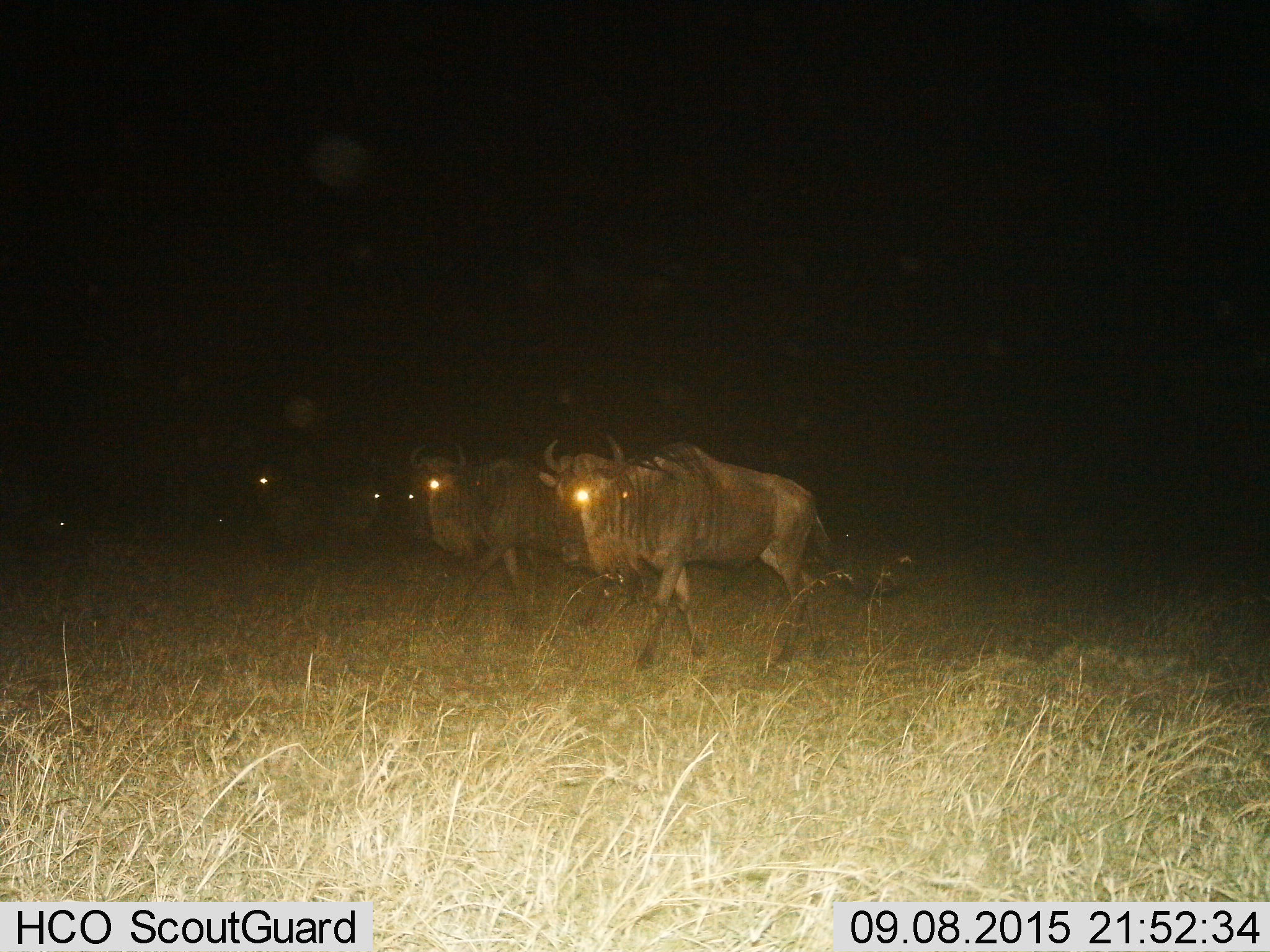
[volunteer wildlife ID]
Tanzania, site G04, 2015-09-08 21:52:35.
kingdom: Animalia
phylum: Chordata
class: Mammalia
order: Artiodactyla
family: Bovidae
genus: Connochaetes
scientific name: Connochaetes taurinus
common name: blue wildebeest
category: wildebeest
Wildebeest (blue wildebeest) (Connochaetes taurinus), count 6. Behavior (volunteer vote fractions): standing 50%, resting 6%, moving 88%, interacting 0%. Young present (vote fraction): 0%. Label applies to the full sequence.